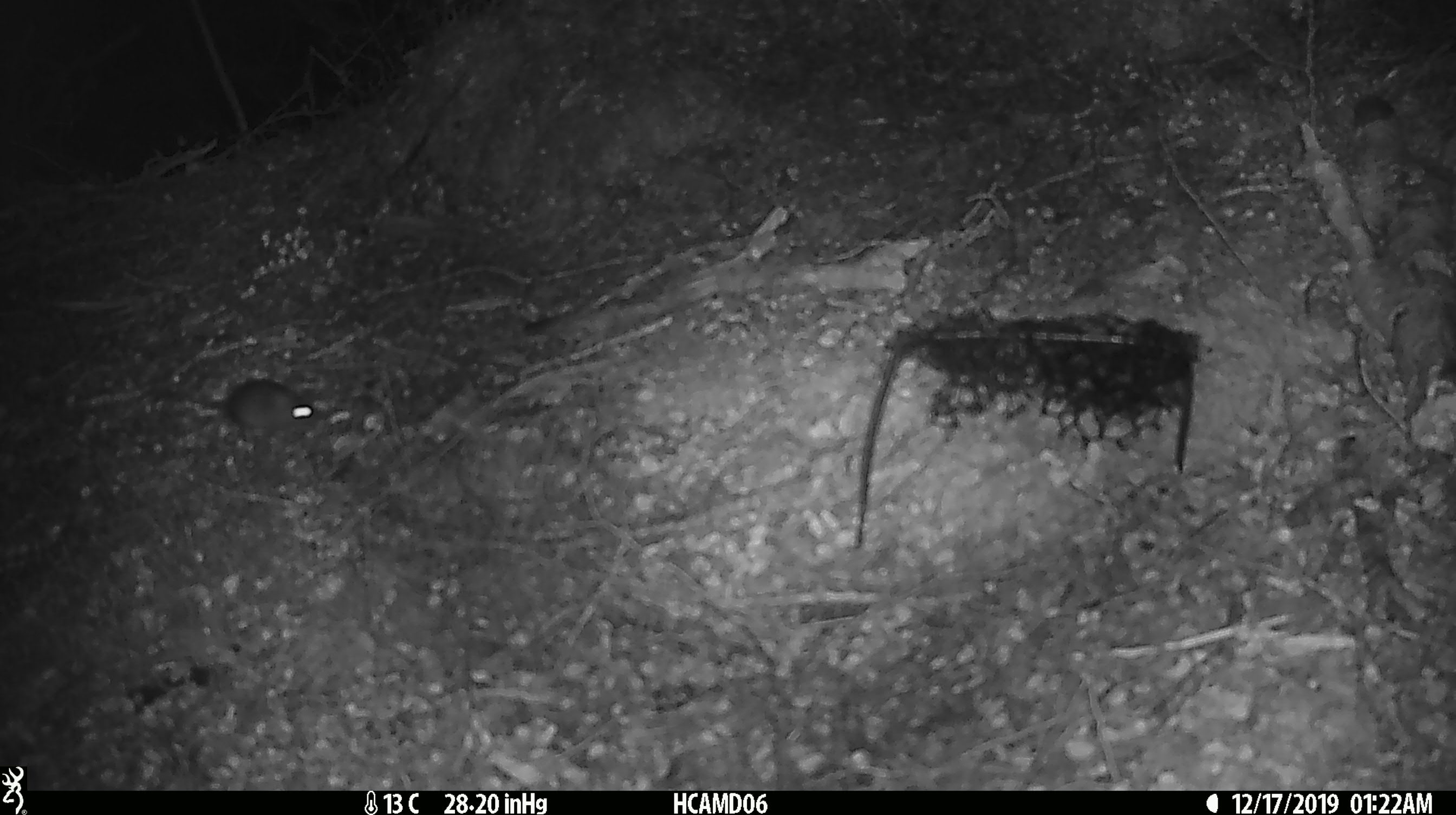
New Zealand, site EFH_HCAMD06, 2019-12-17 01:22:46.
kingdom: Animalia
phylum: Chordata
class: Mammalia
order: Rodentia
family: Muridae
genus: Mus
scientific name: Mus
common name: mouse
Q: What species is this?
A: Mouse (Mus).